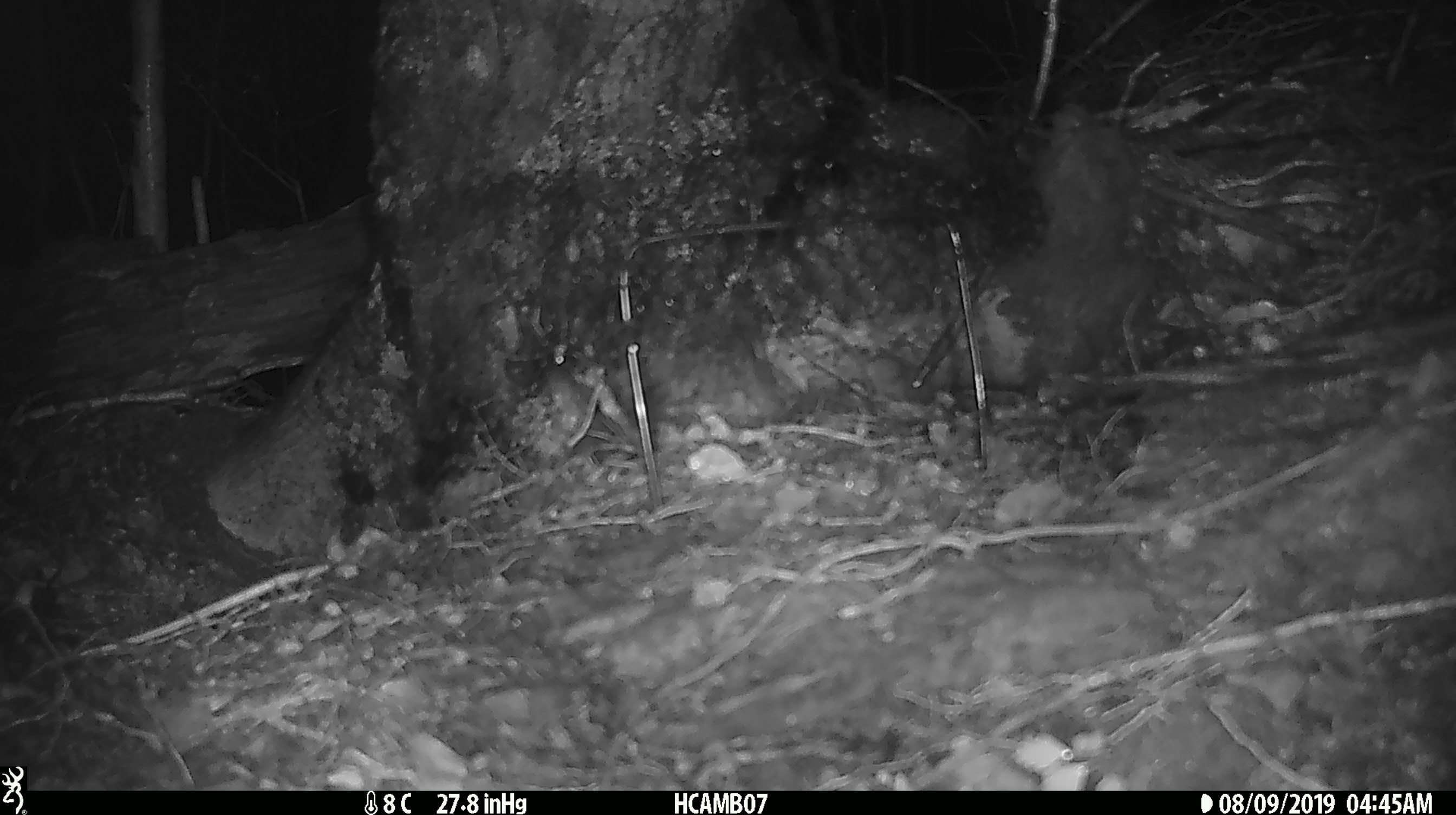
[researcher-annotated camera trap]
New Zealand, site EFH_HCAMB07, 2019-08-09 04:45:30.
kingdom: Animalia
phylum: Chordata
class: Mammalia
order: Rodentia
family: Muridae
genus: Mus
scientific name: Mus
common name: mouse